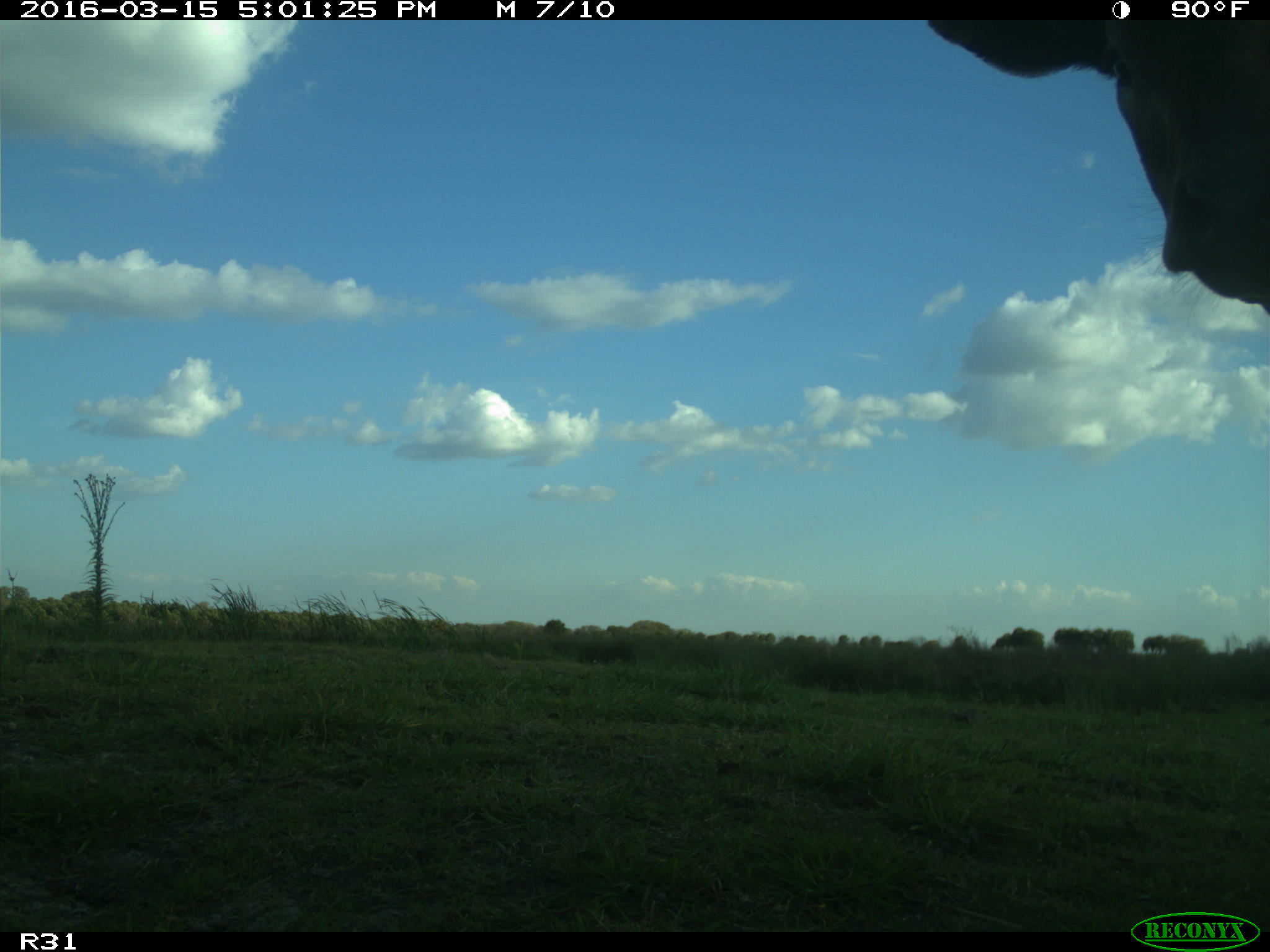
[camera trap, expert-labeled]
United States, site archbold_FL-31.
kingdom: Animalia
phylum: Chordata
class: Mammalia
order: Artiodactyla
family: Bovidae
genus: Bos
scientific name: Bos taurus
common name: domestic cow